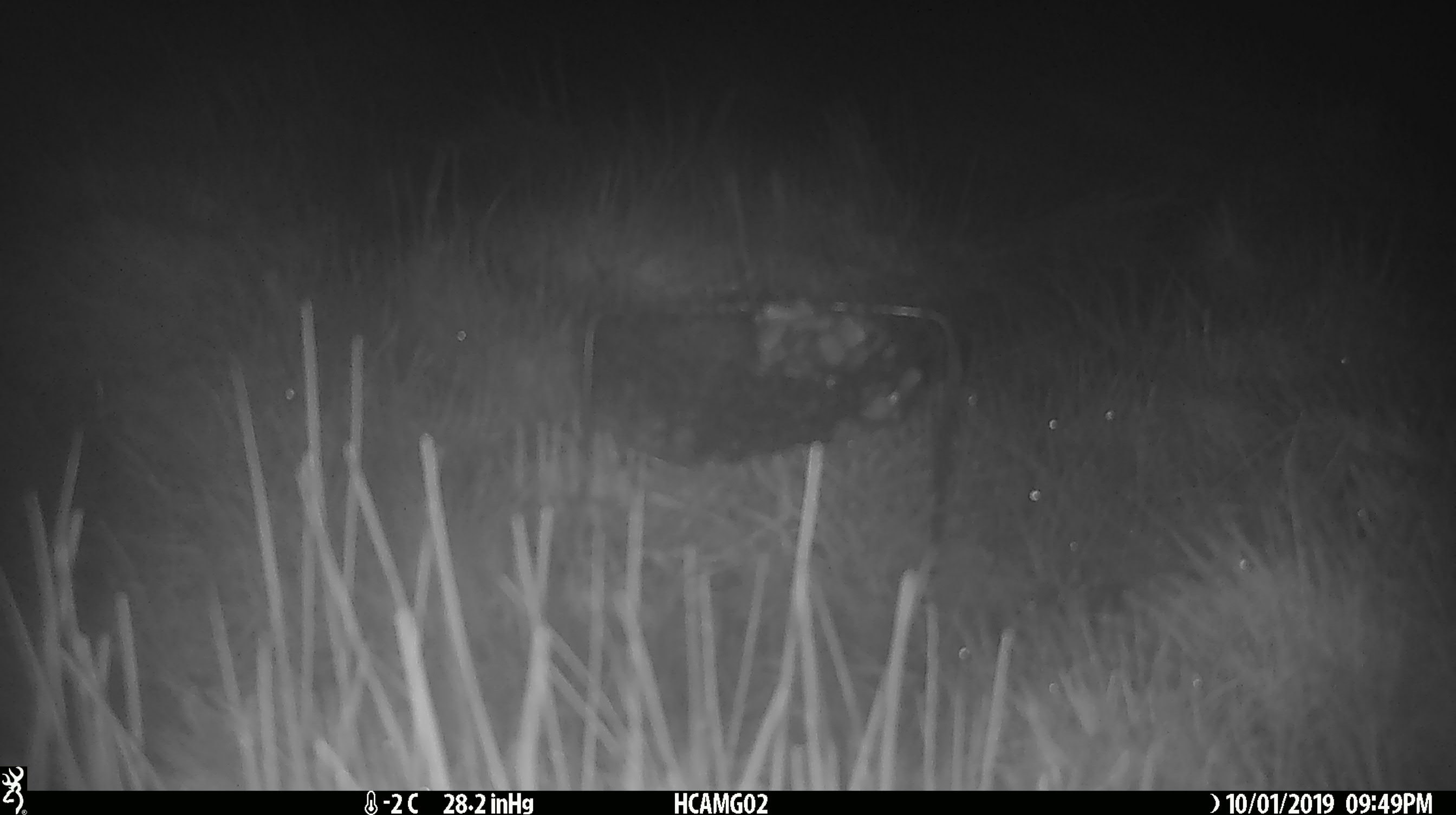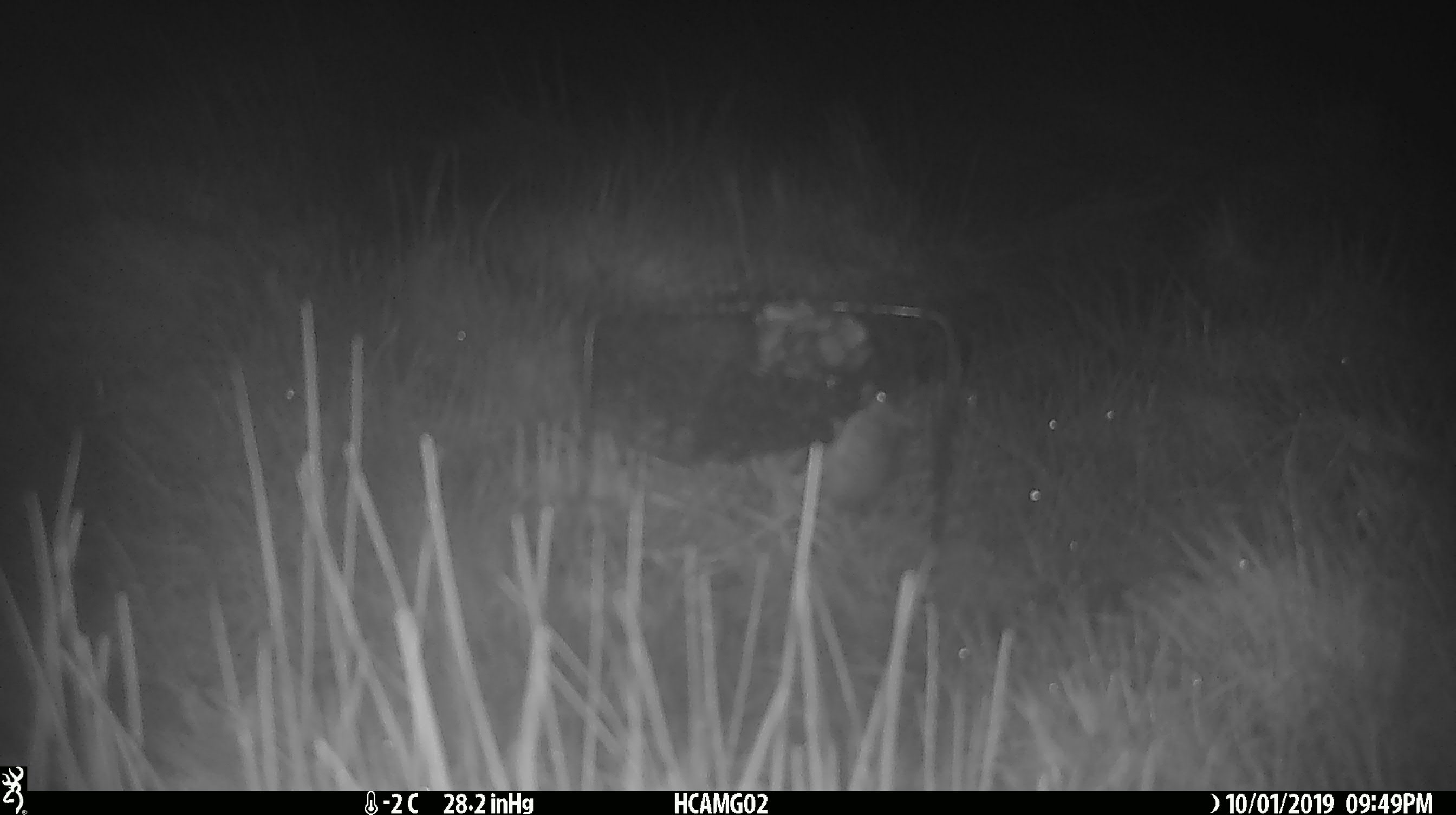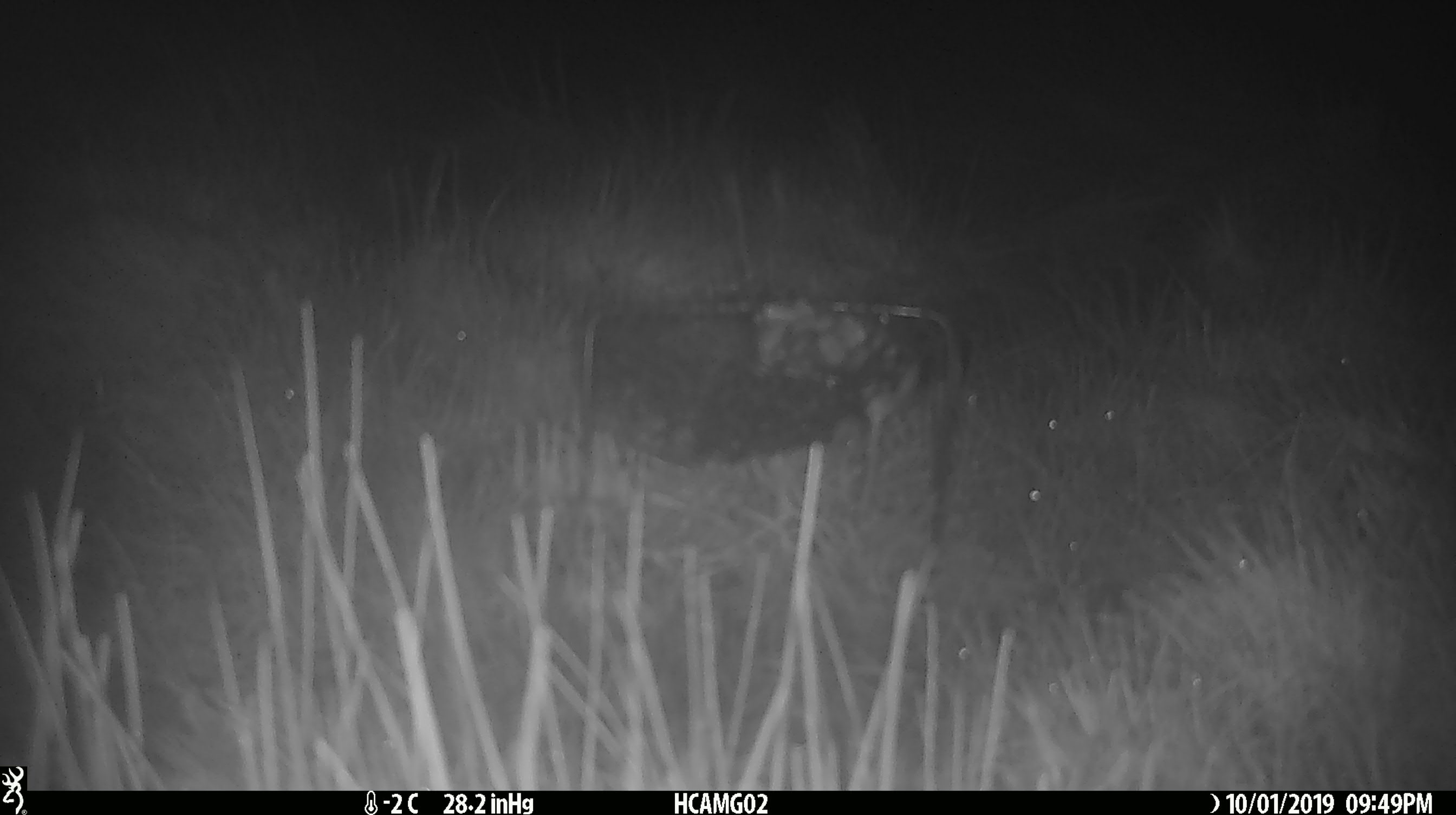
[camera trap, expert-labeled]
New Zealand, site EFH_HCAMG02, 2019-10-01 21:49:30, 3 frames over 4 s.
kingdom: Animalia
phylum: Chordata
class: Mammalia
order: Rodentia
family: Muridae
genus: Mus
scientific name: Mus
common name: mouse